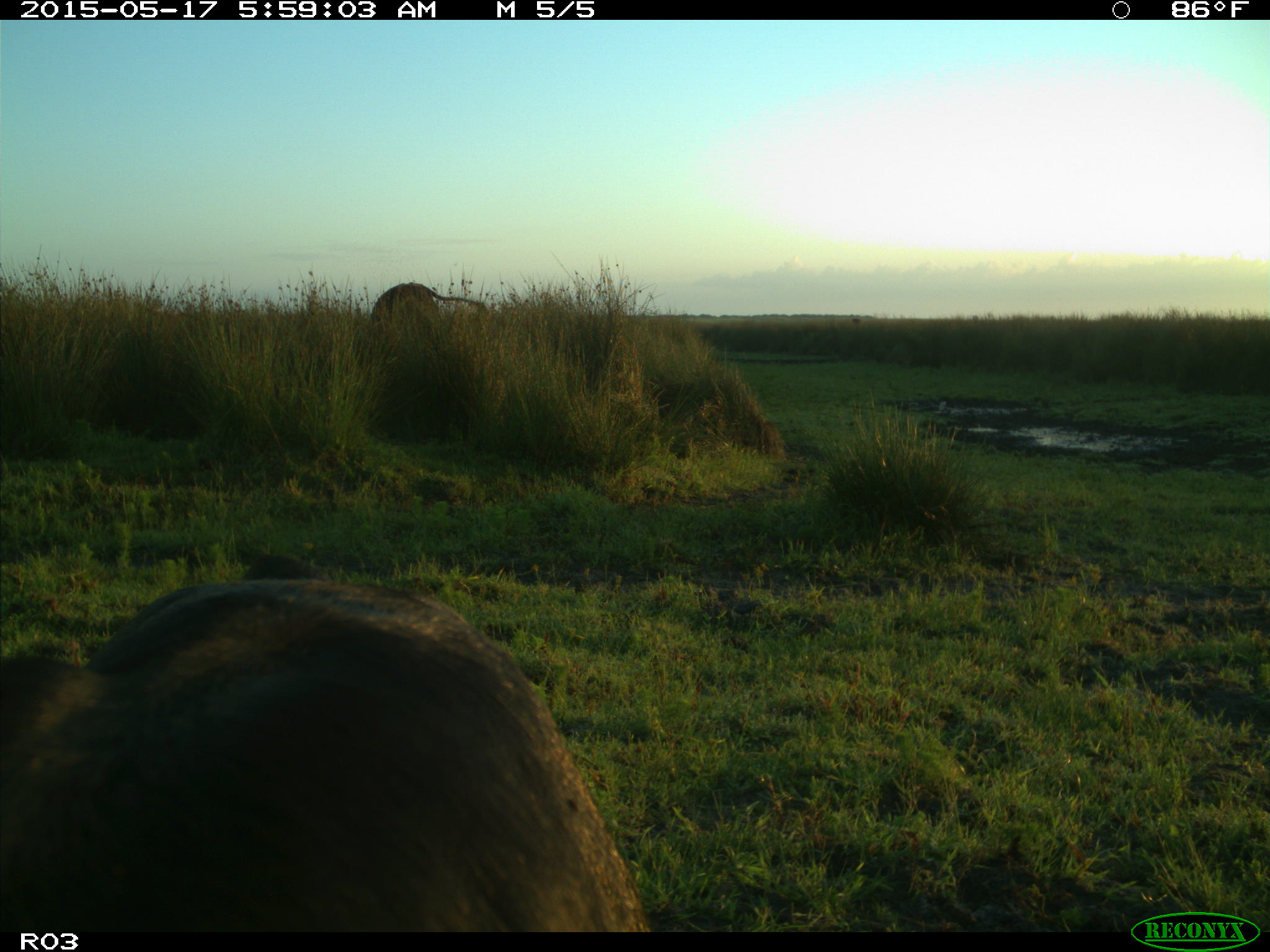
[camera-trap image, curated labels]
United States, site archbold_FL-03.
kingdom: Animalia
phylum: Chordata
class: Mammalia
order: Artiodactyla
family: Bovidae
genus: Bos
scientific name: Bos taurus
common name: domestic cow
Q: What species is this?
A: Bos taurus (domestic cow).